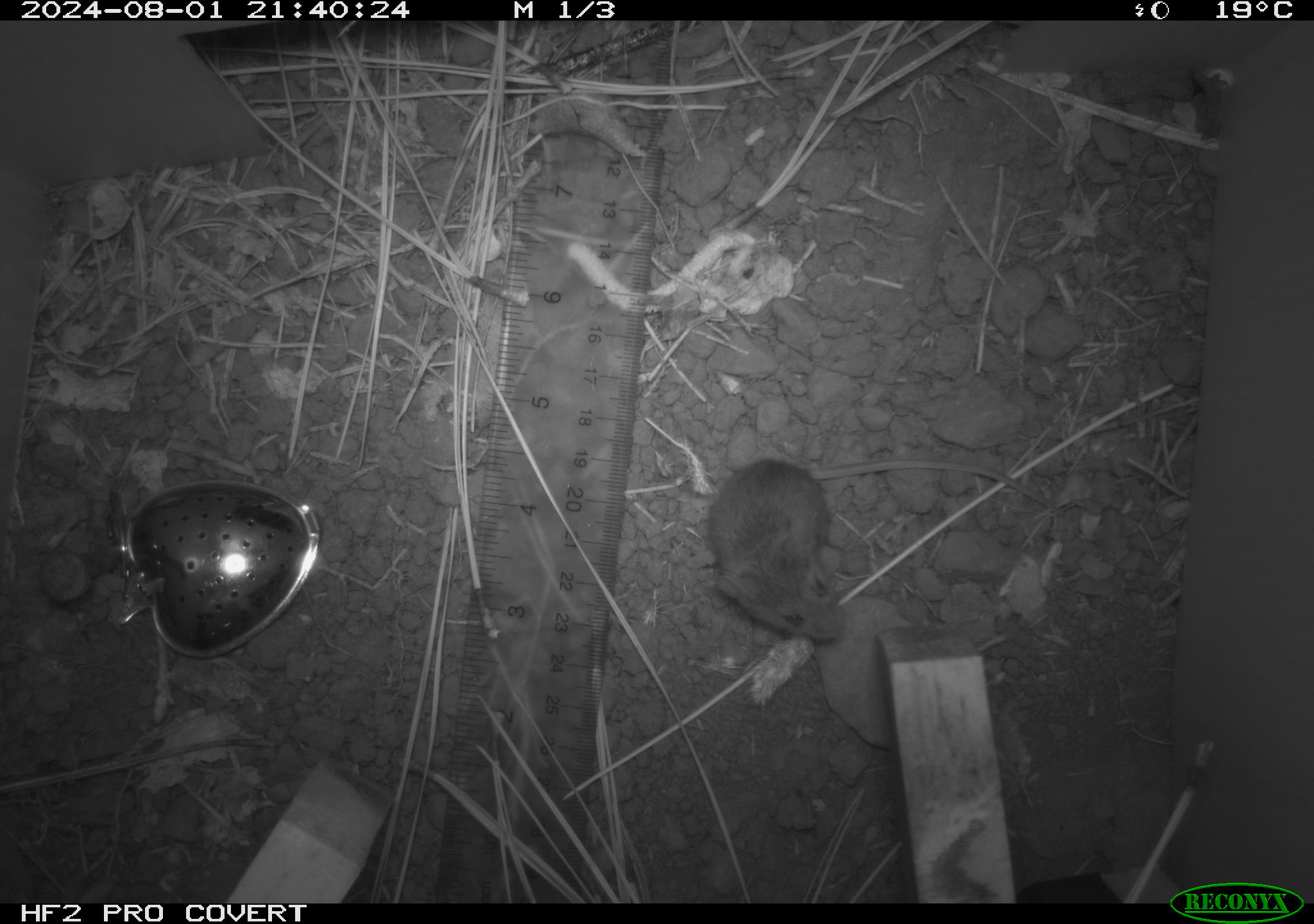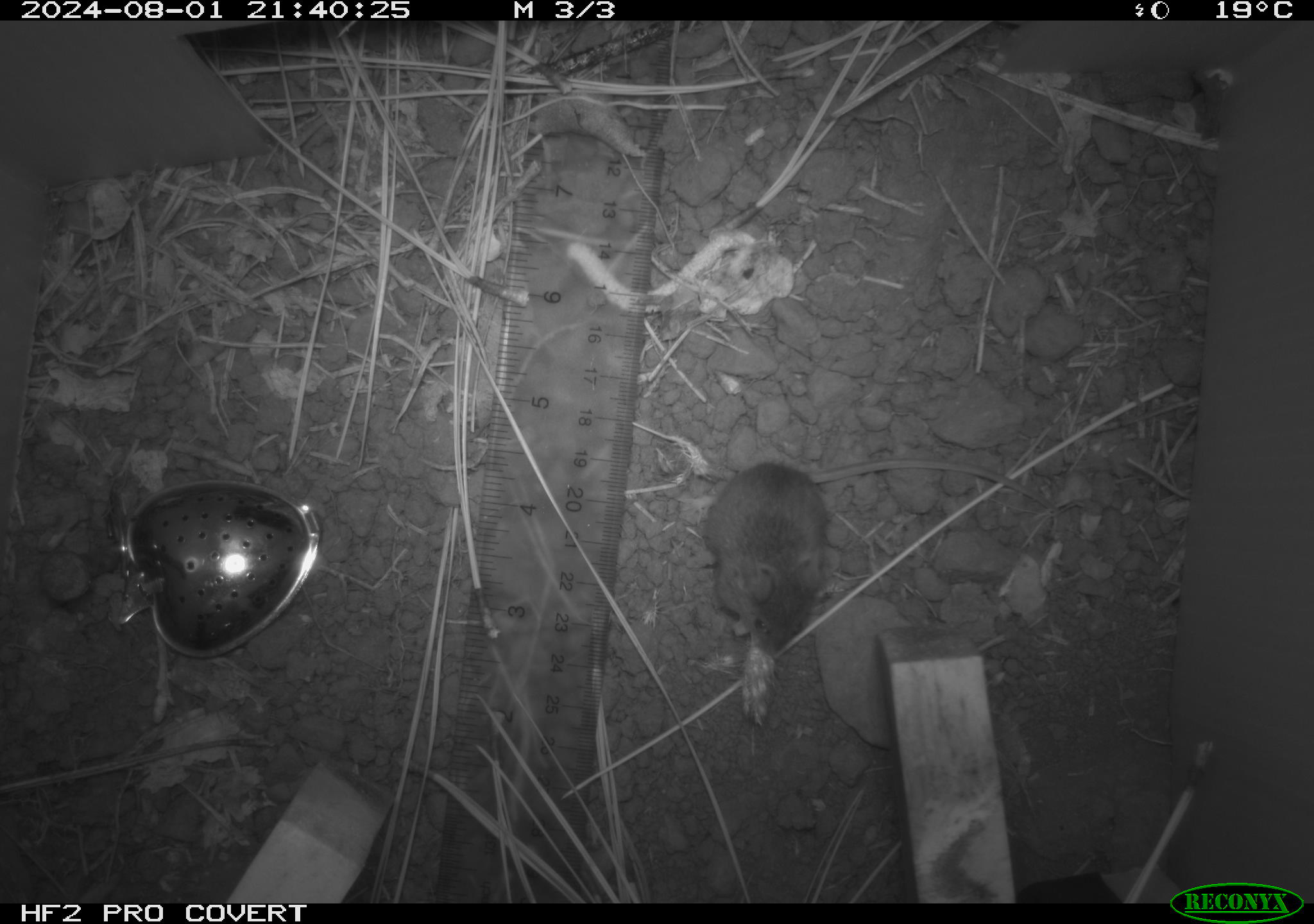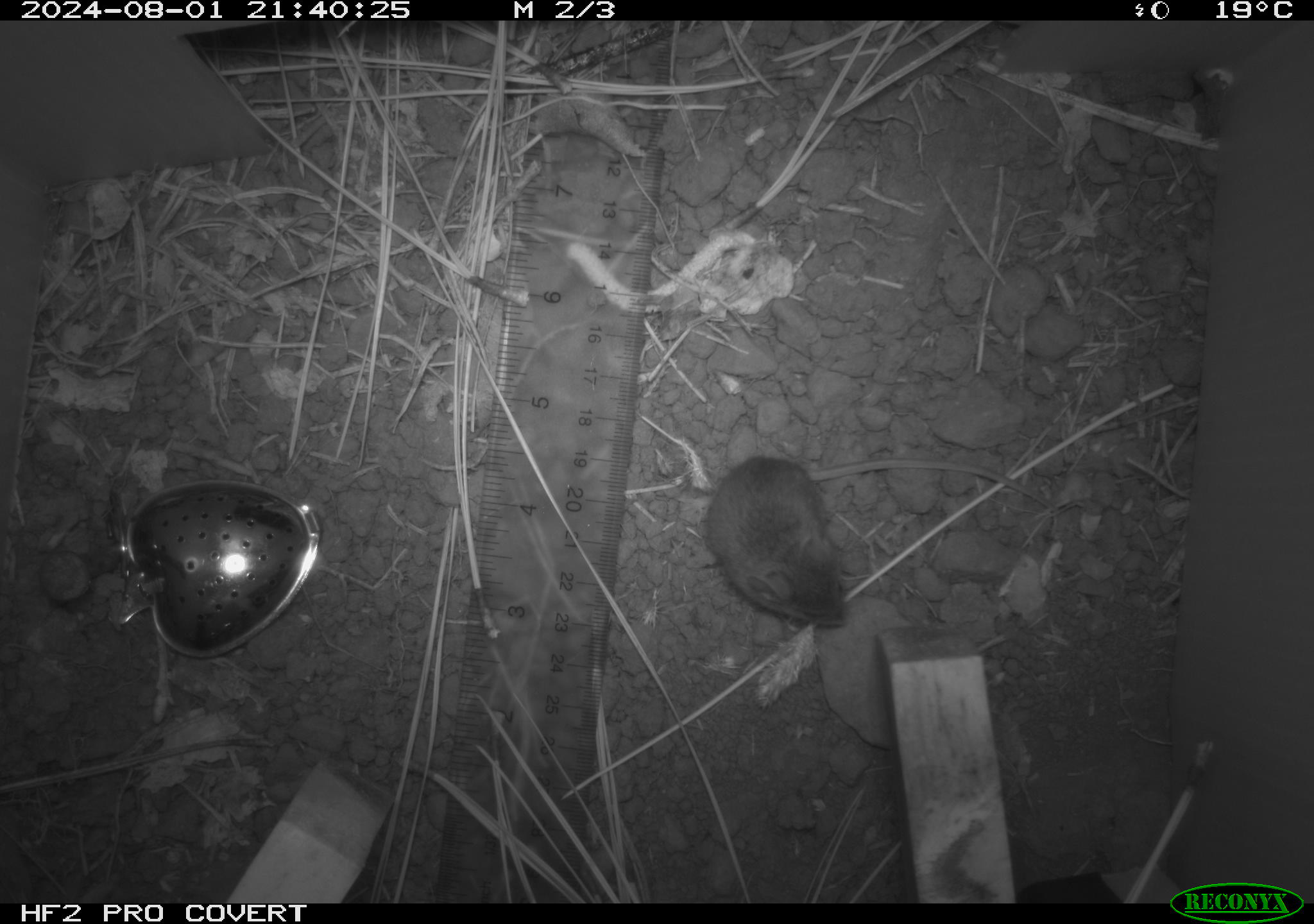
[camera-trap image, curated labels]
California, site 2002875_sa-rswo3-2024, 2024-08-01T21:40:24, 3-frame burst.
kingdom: Animalia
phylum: Chordata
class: Mammalia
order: Rodentia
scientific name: Rodentia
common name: mouse species